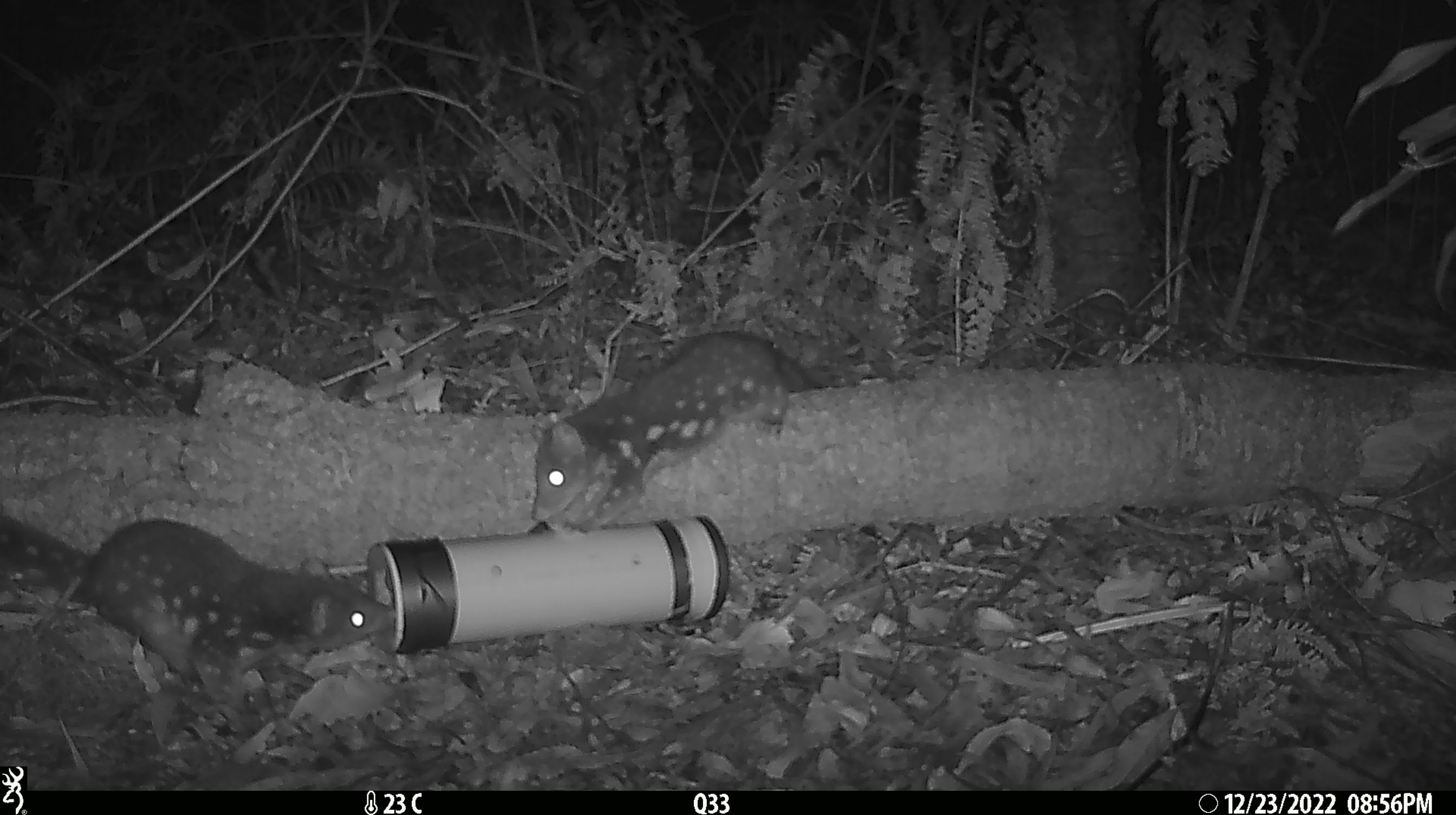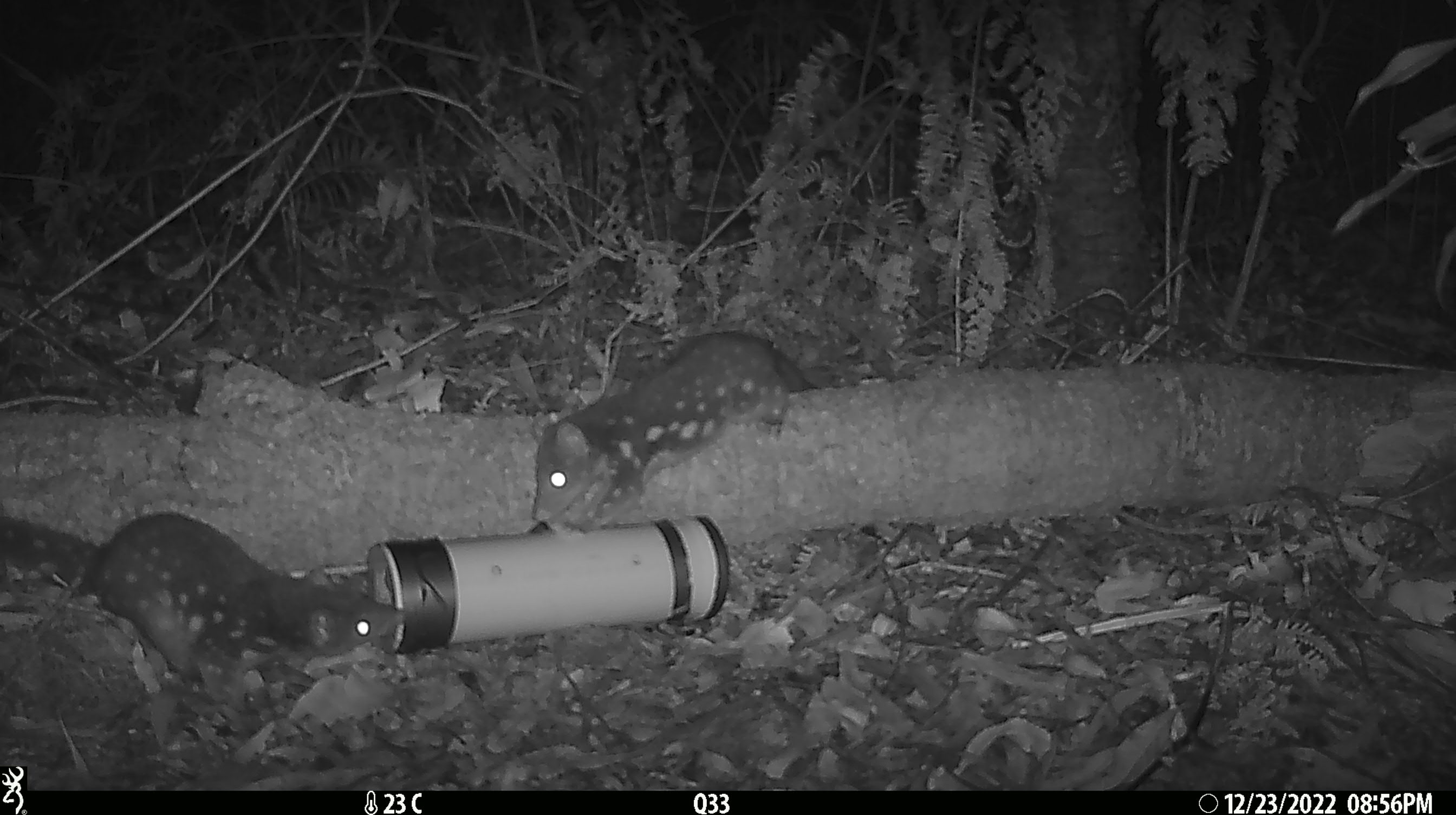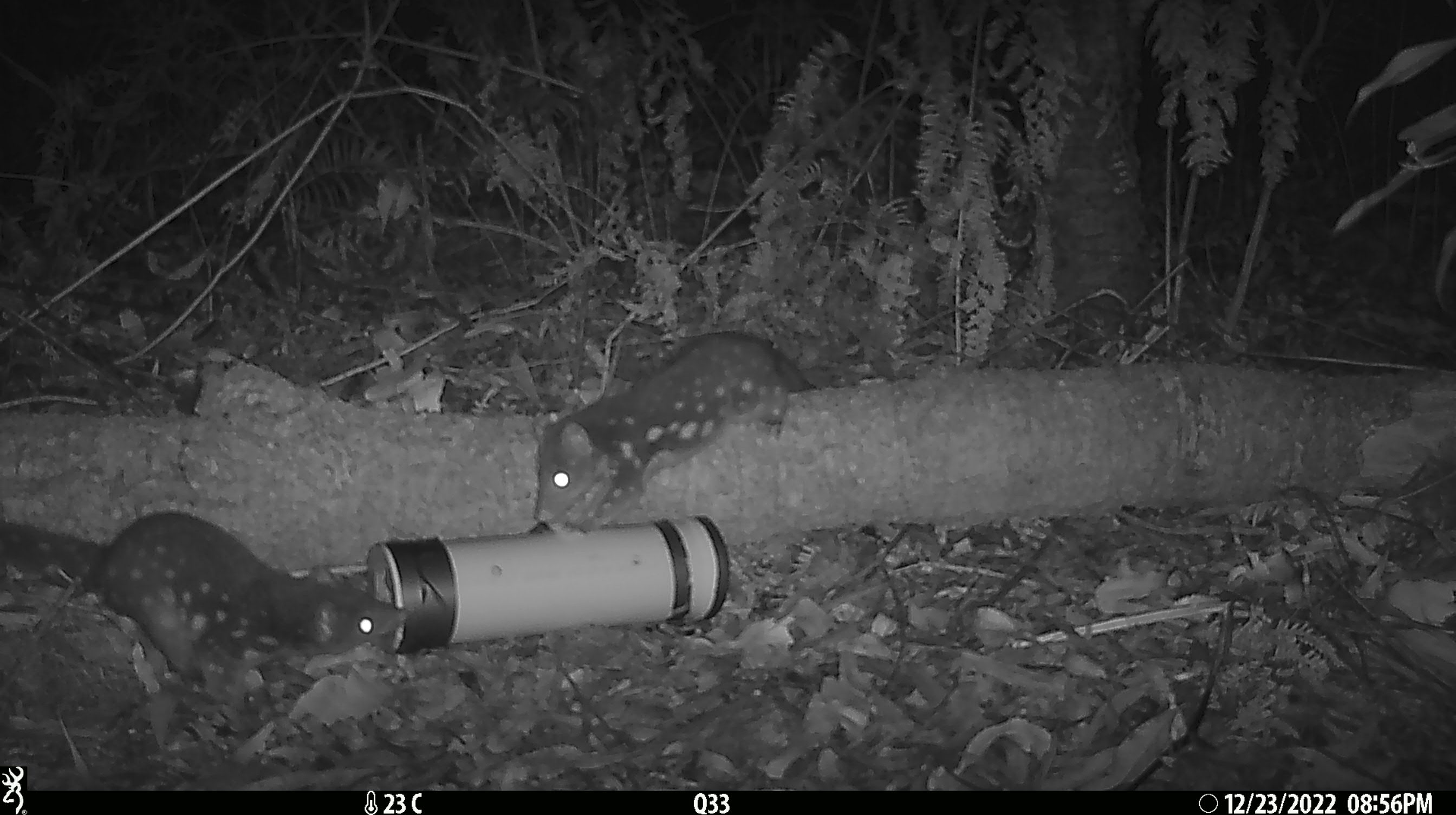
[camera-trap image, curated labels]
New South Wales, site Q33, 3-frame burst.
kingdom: Animalia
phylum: Chordata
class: Mammalia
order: Dasyuromorphia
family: Dasyuridae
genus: Dasyurus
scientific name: Dasyurus maculatus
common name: spotted-tailed quoll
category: quoll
Quoll (spotted-tailed quoll) (Dasyurus maculatus).